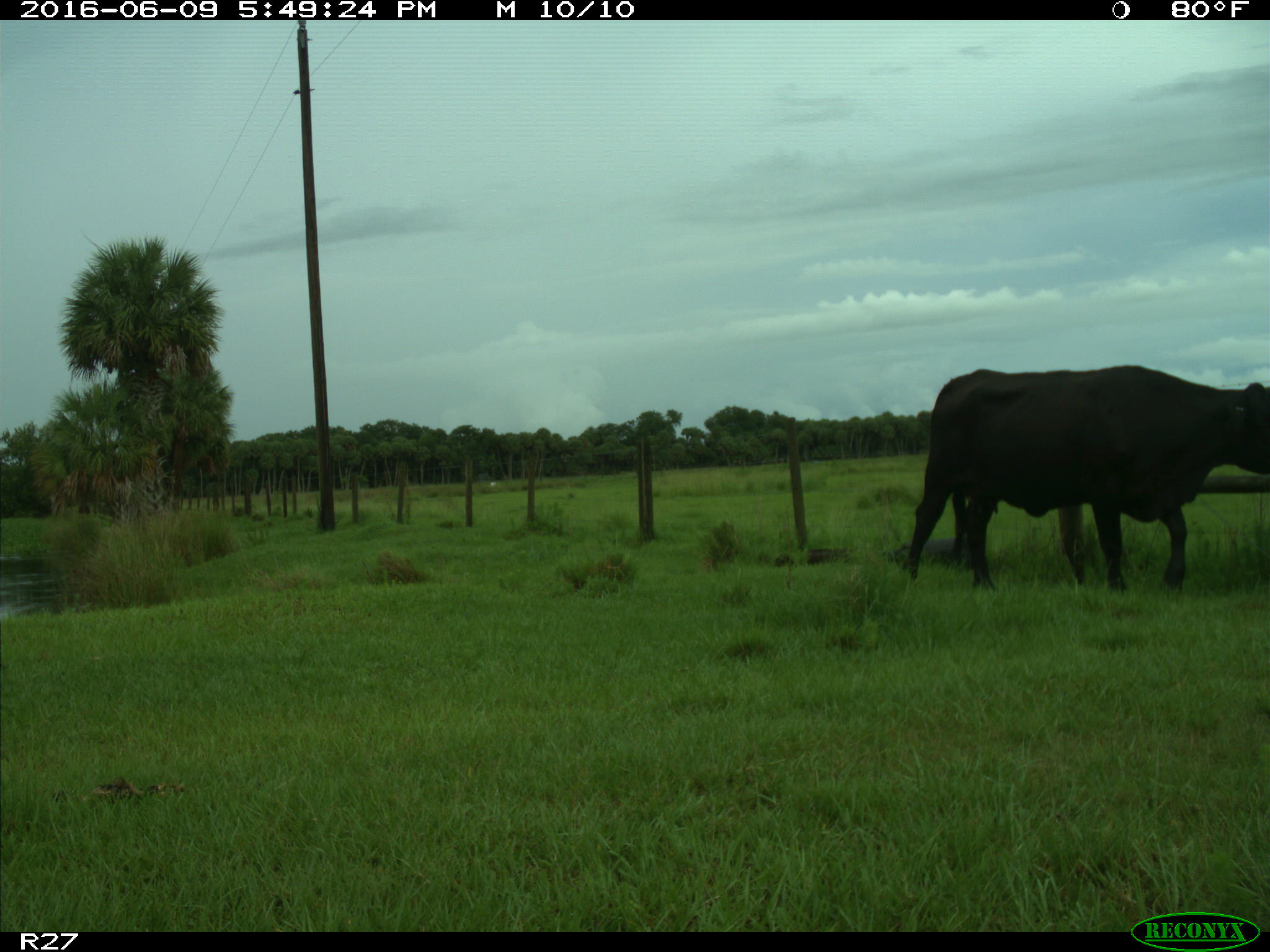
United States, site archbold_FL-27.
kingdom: Animalia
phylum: Chordata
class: Mammalia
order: Artiodactyla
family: Bovidae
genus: Bos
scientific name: Bos taurus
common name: domestic cow